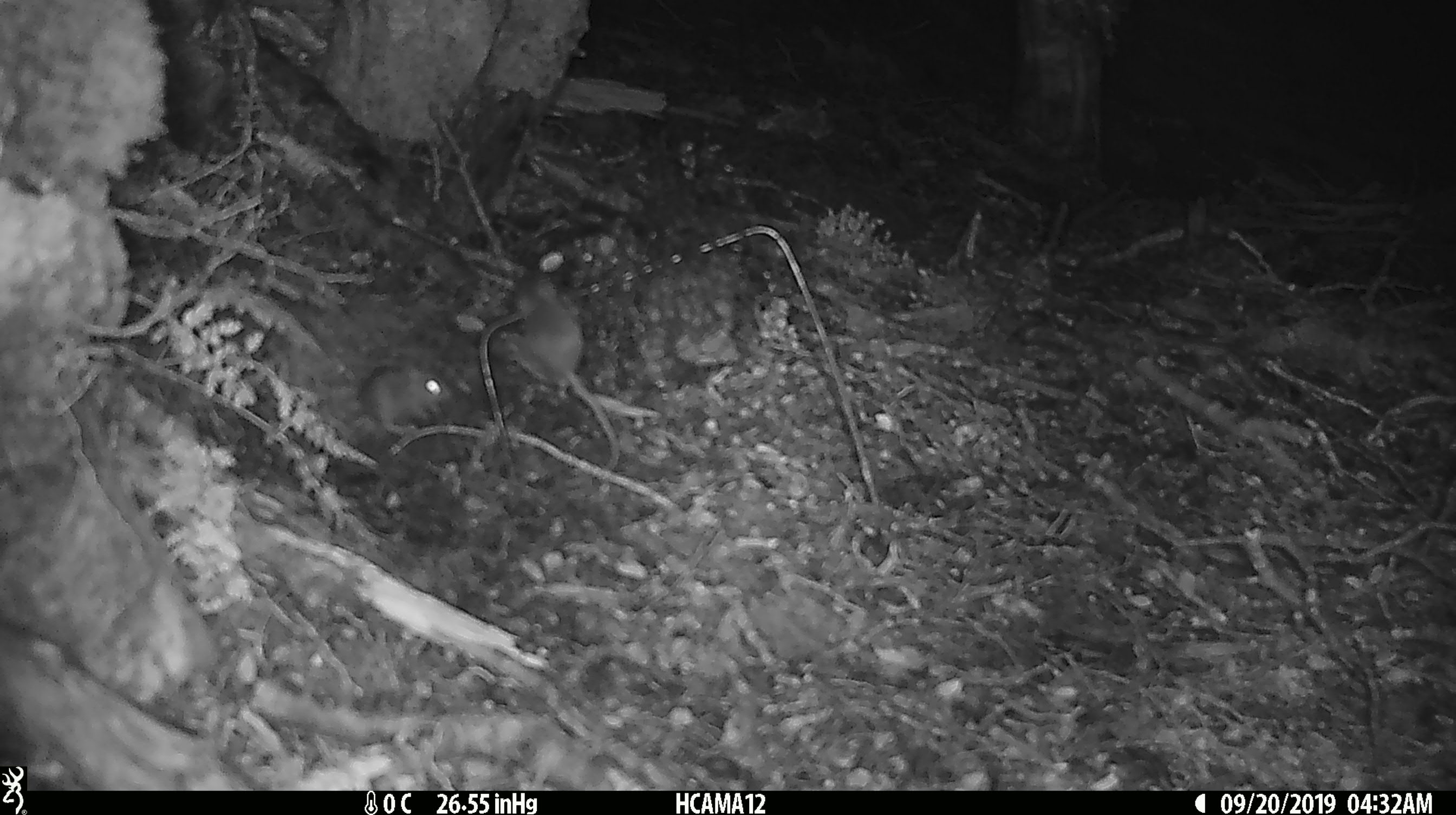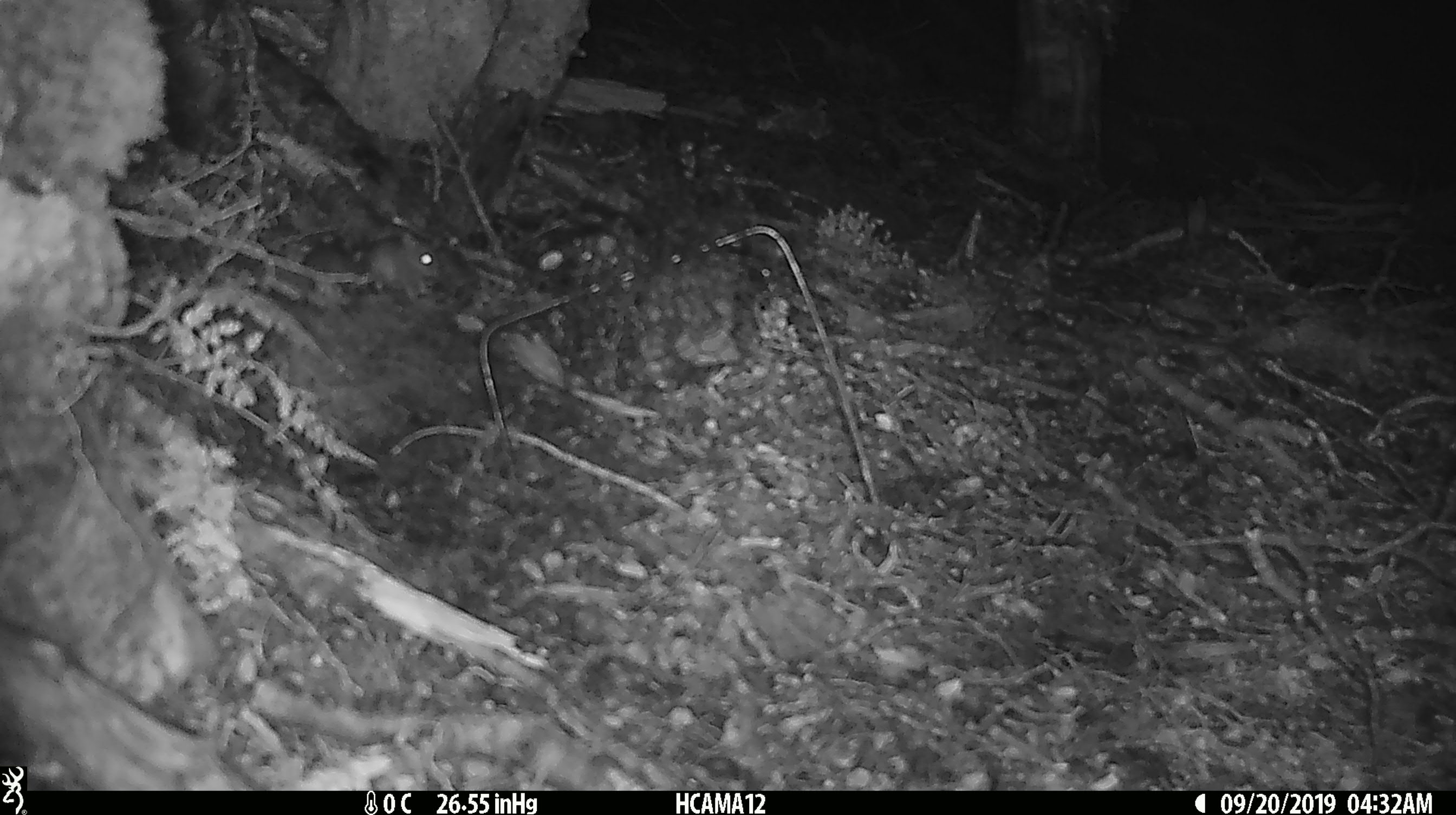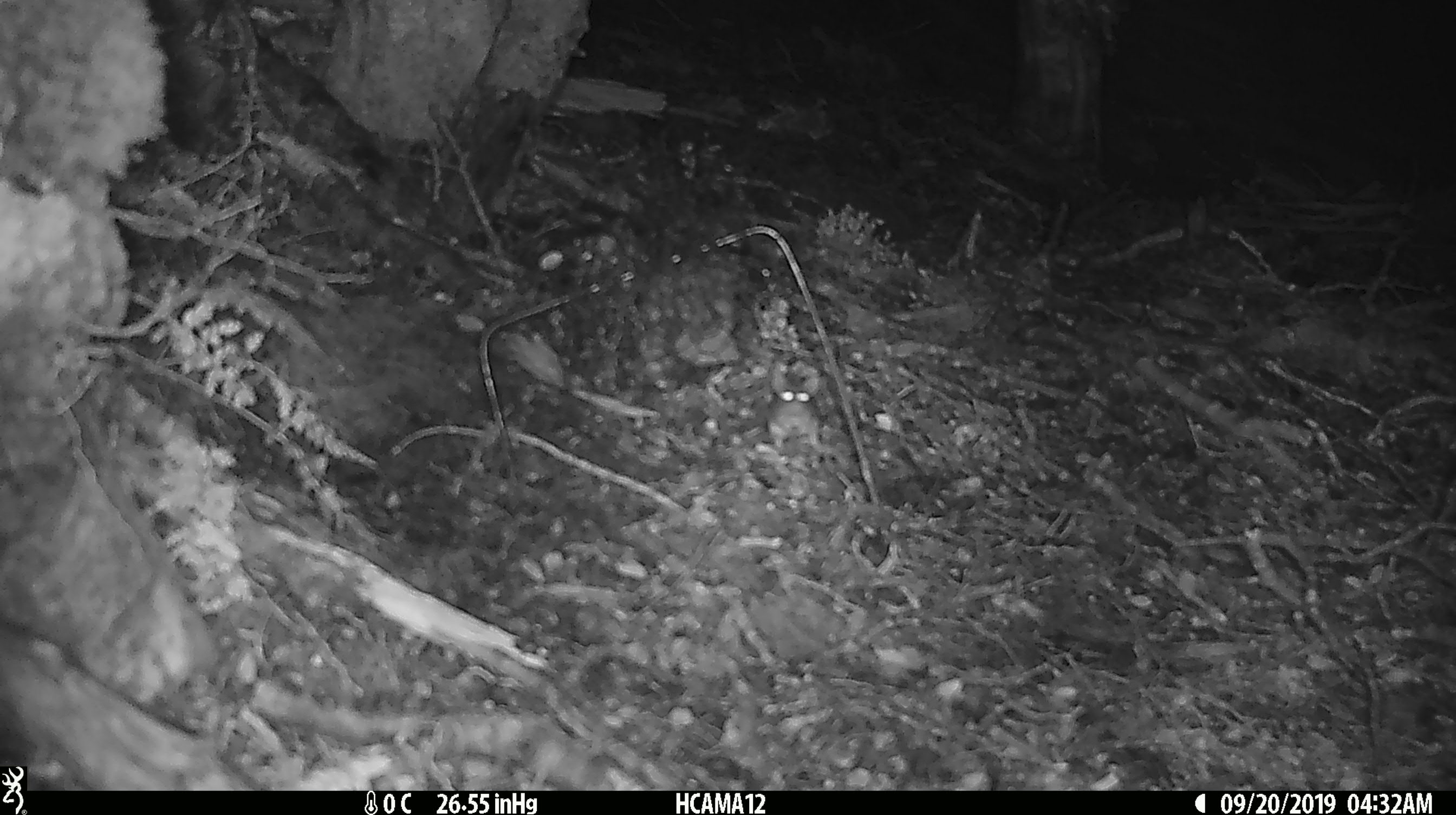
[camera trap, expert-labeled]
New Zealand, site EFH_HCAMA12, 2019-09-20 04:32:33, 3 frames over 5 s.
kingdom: Animalia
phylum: Chordata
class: Mammalia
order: Rodentia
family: Muridae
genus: Mus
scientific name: Mus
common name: mouse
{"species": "mouse (Mus)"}